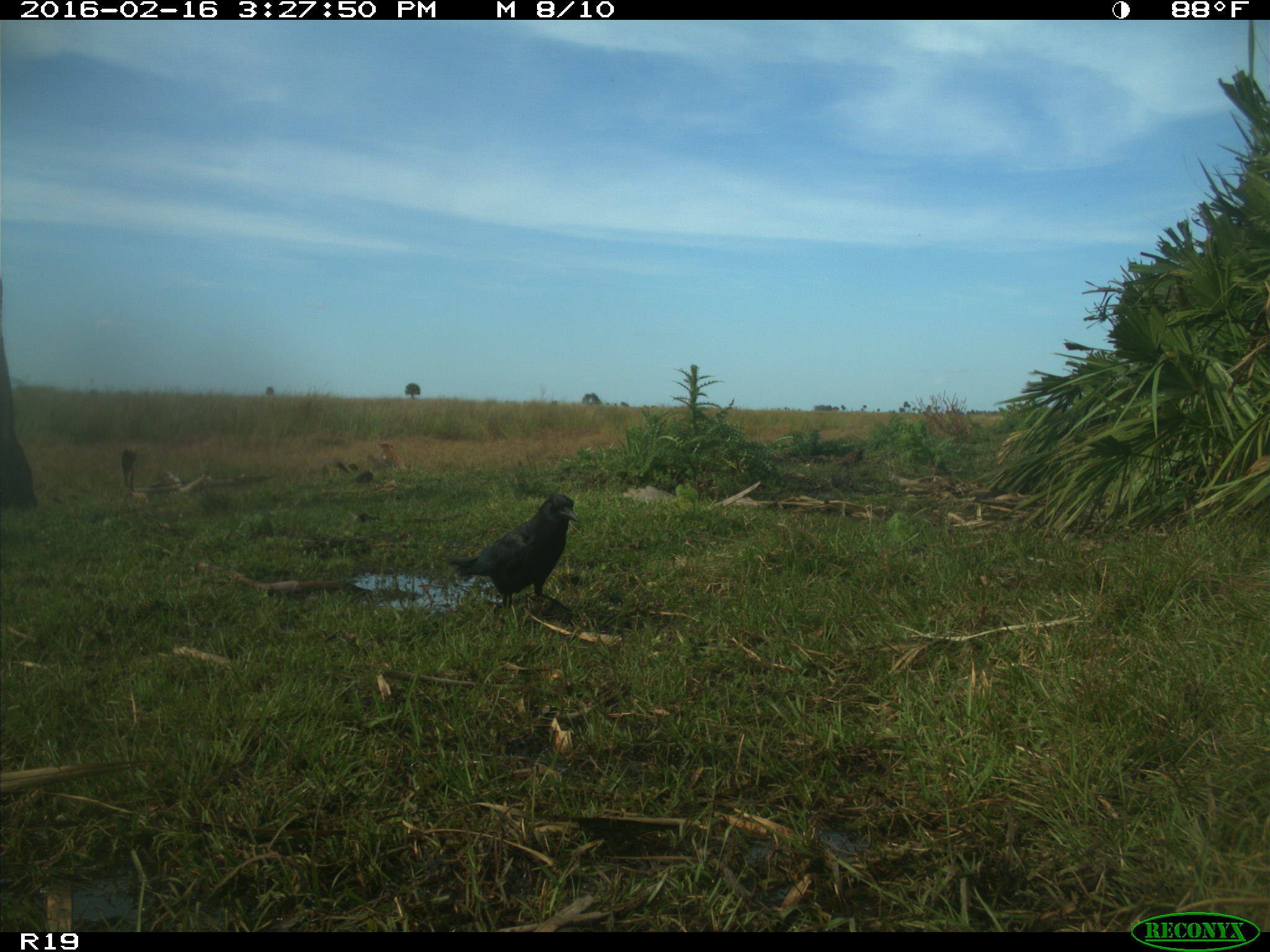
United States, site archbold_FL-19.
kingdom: Animalia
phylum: Chordata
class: Aves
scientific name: Aves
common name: birds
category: unidentified bird